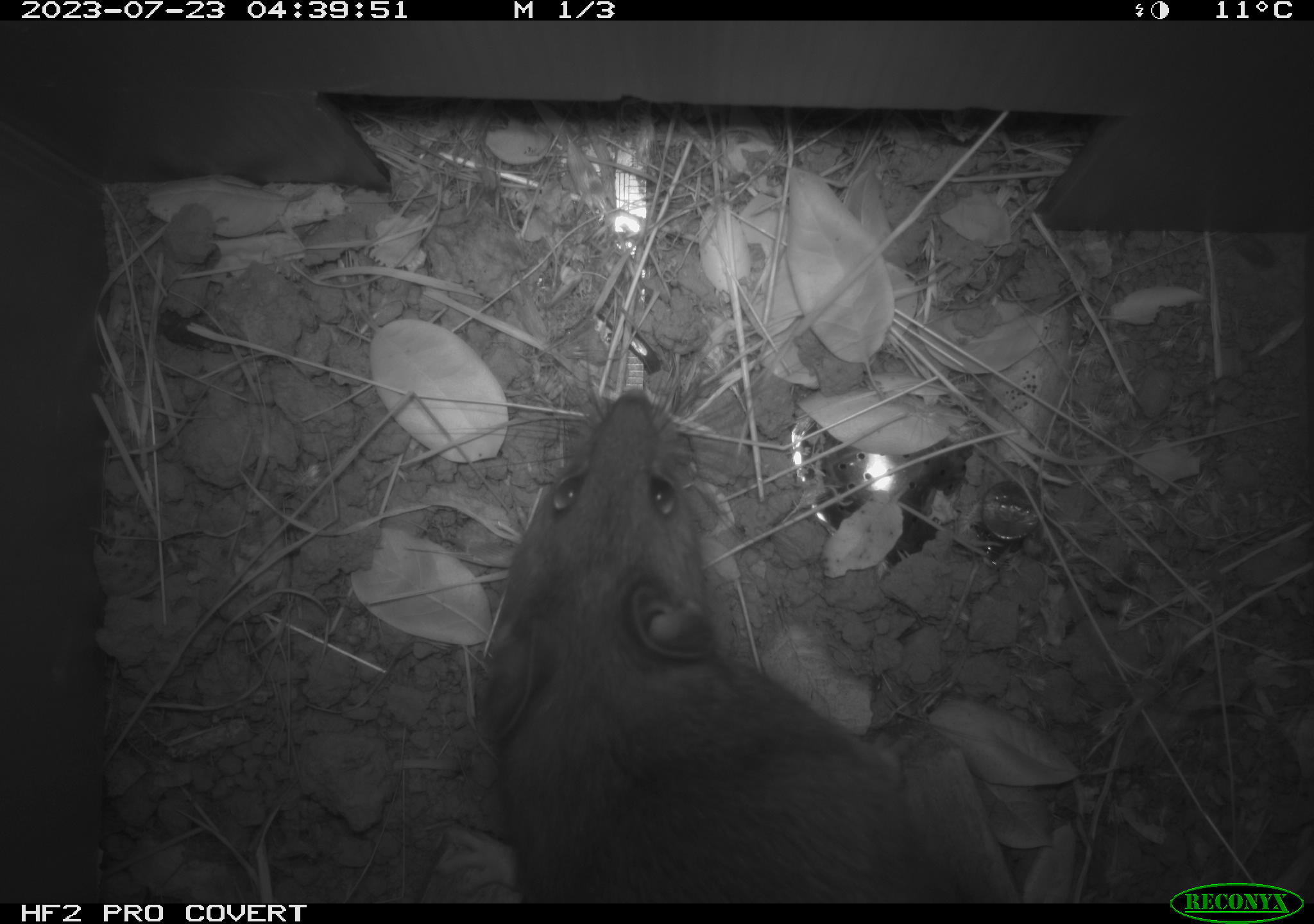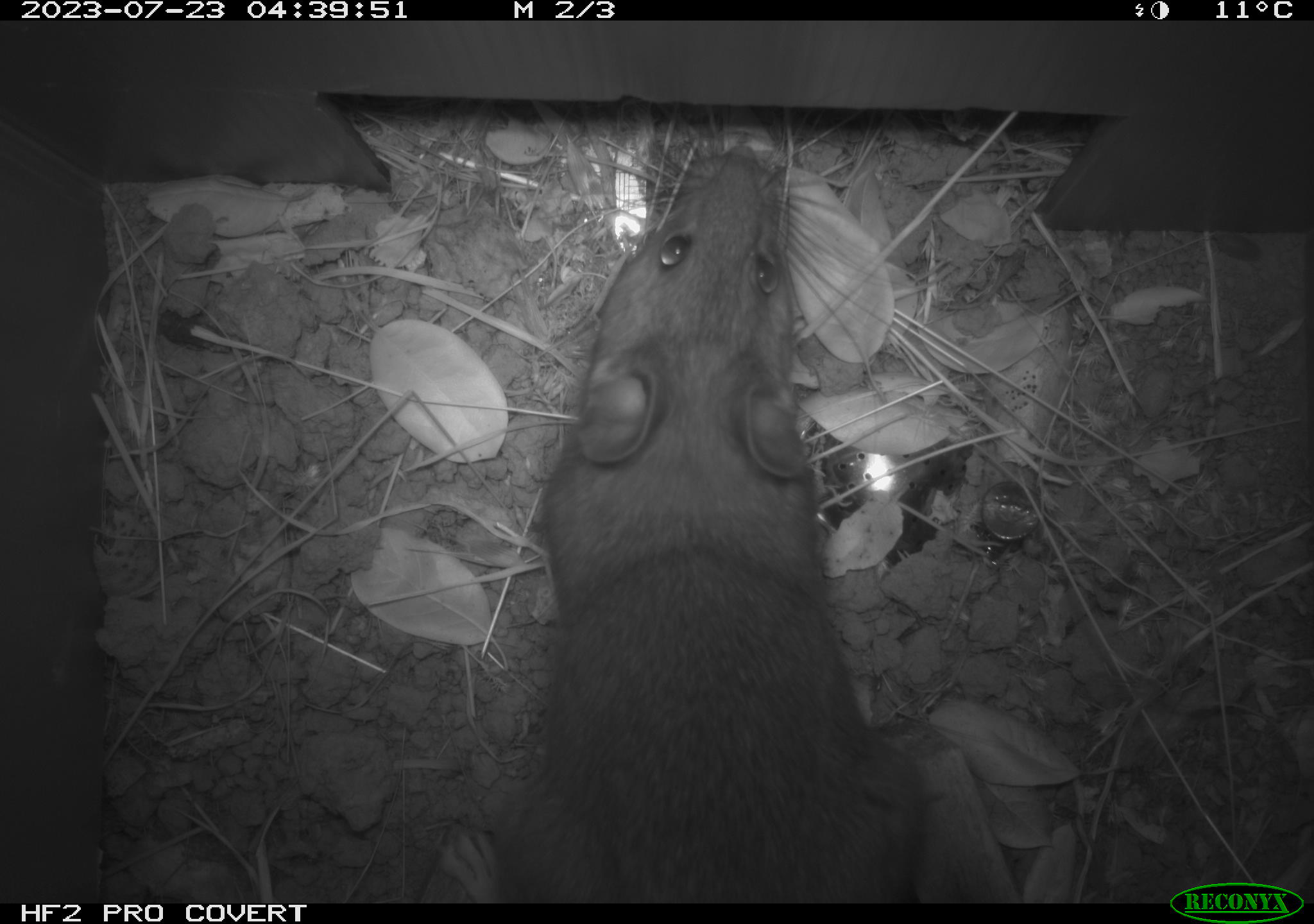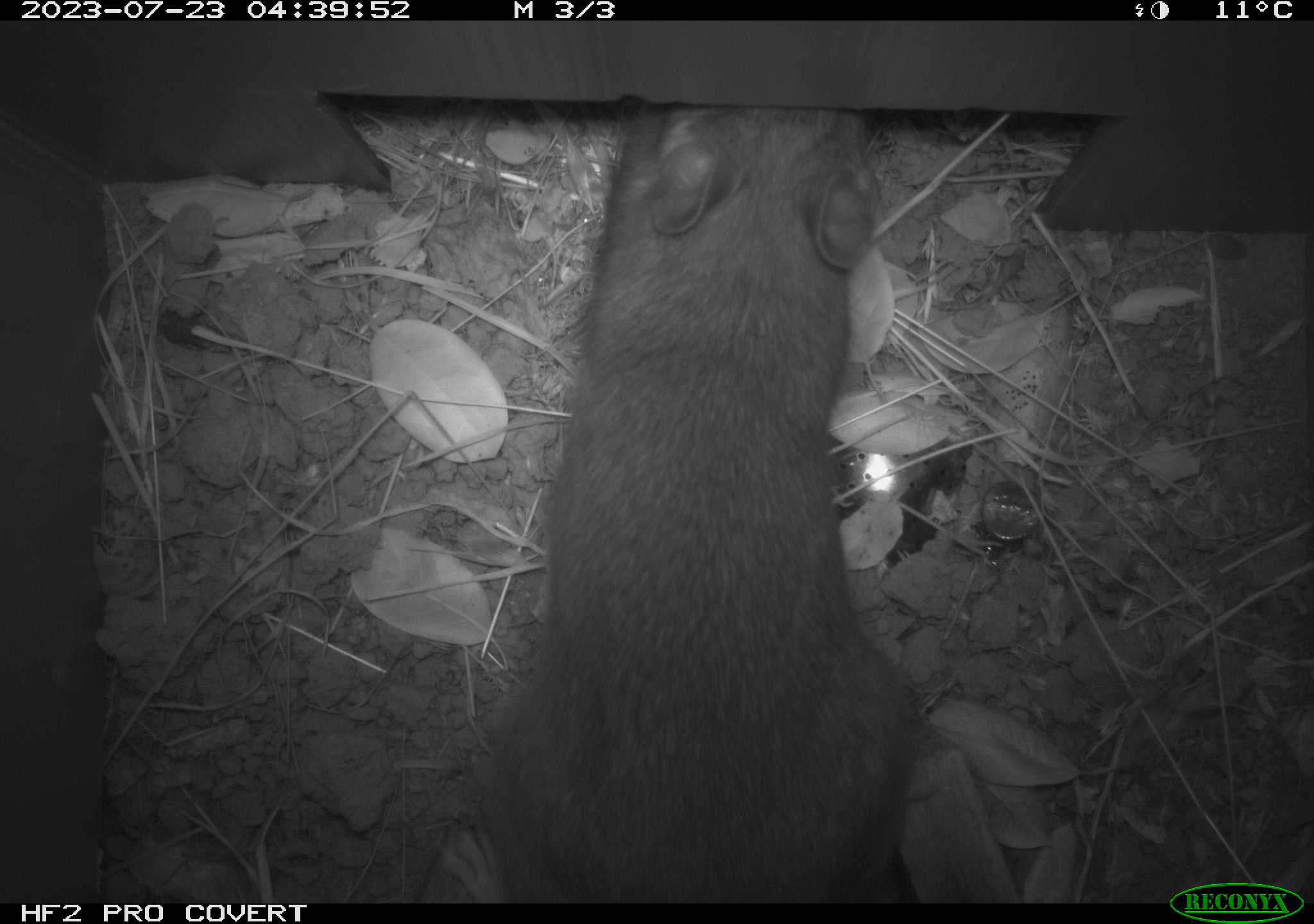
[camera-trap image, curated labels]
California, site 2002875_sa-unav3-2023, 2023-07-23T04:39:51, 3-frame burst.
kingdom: Animalia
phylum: Chordata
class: Mammalia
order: Rodentia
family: Cricetidae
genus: Neotoma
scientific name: Neotoma fuscipes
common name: dusky-footed woodrat